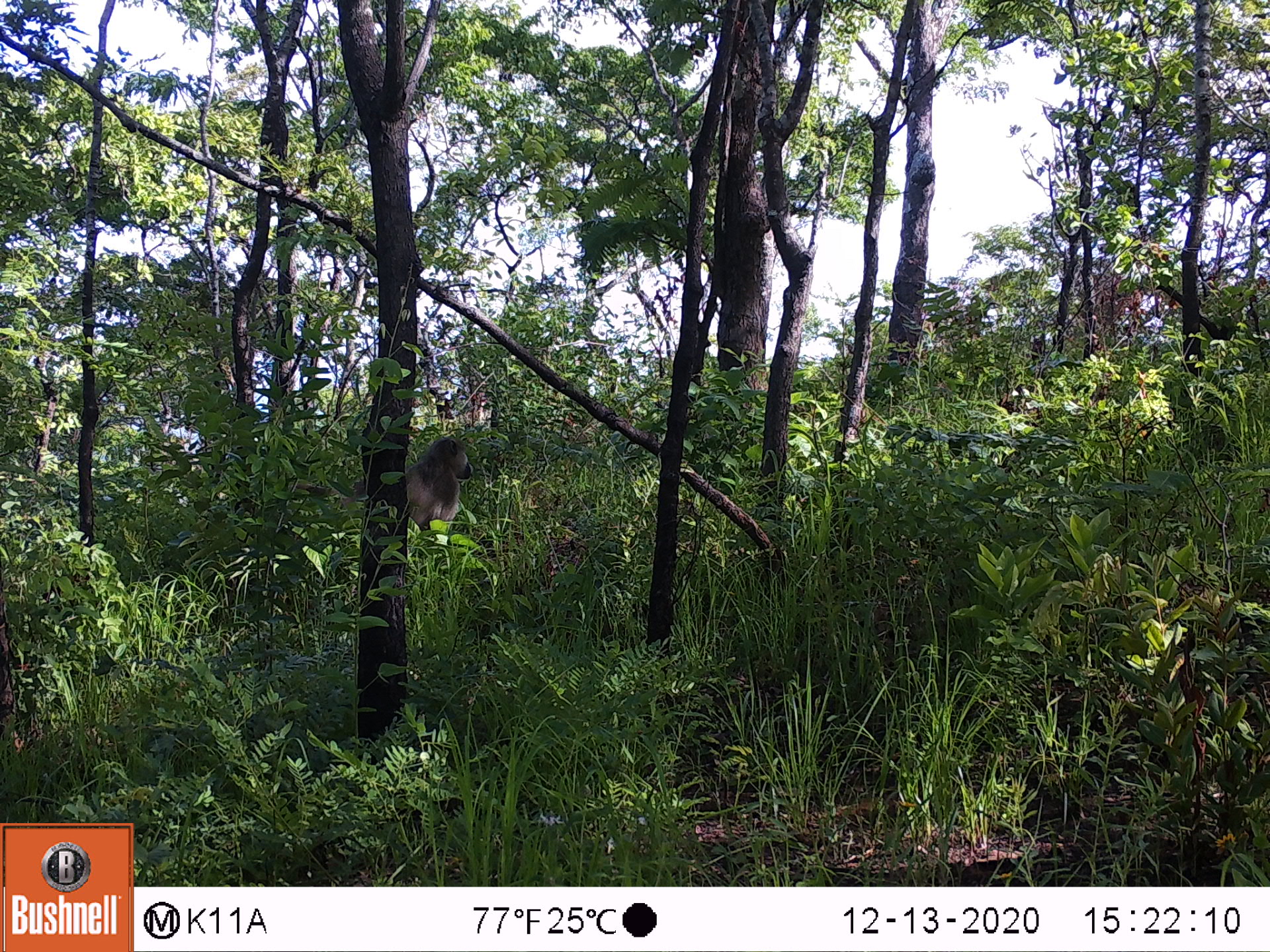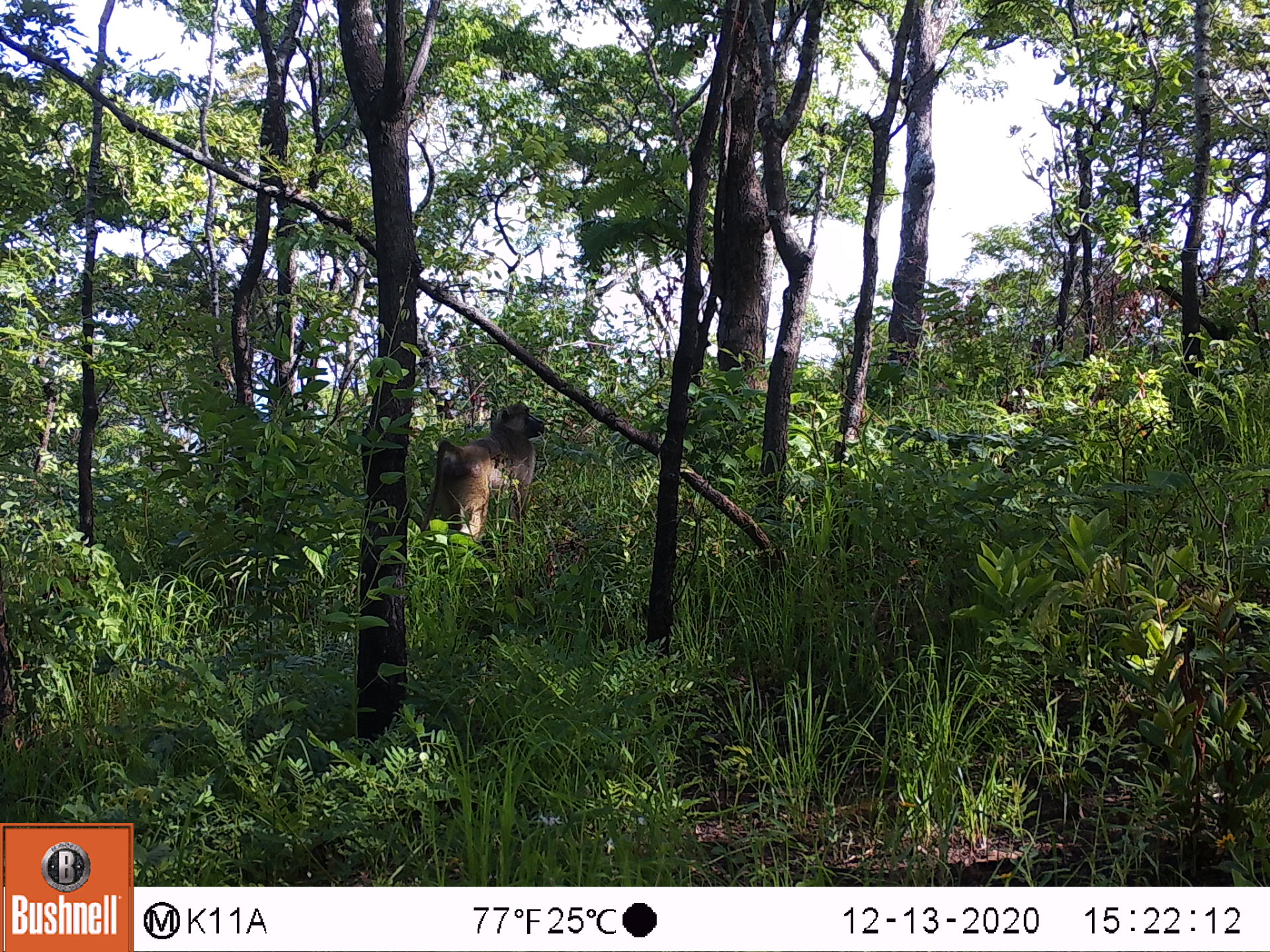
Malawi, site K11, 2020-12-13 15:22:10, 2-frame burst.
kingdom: Animalia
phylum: Chordata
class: Mammalia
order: Primates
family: Cercopithecidae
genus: Papio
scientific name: Papio cynocephalus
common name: yellow baboon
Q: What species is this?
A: Yellow baboon (Papio cynocephalus).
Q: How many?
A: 1.